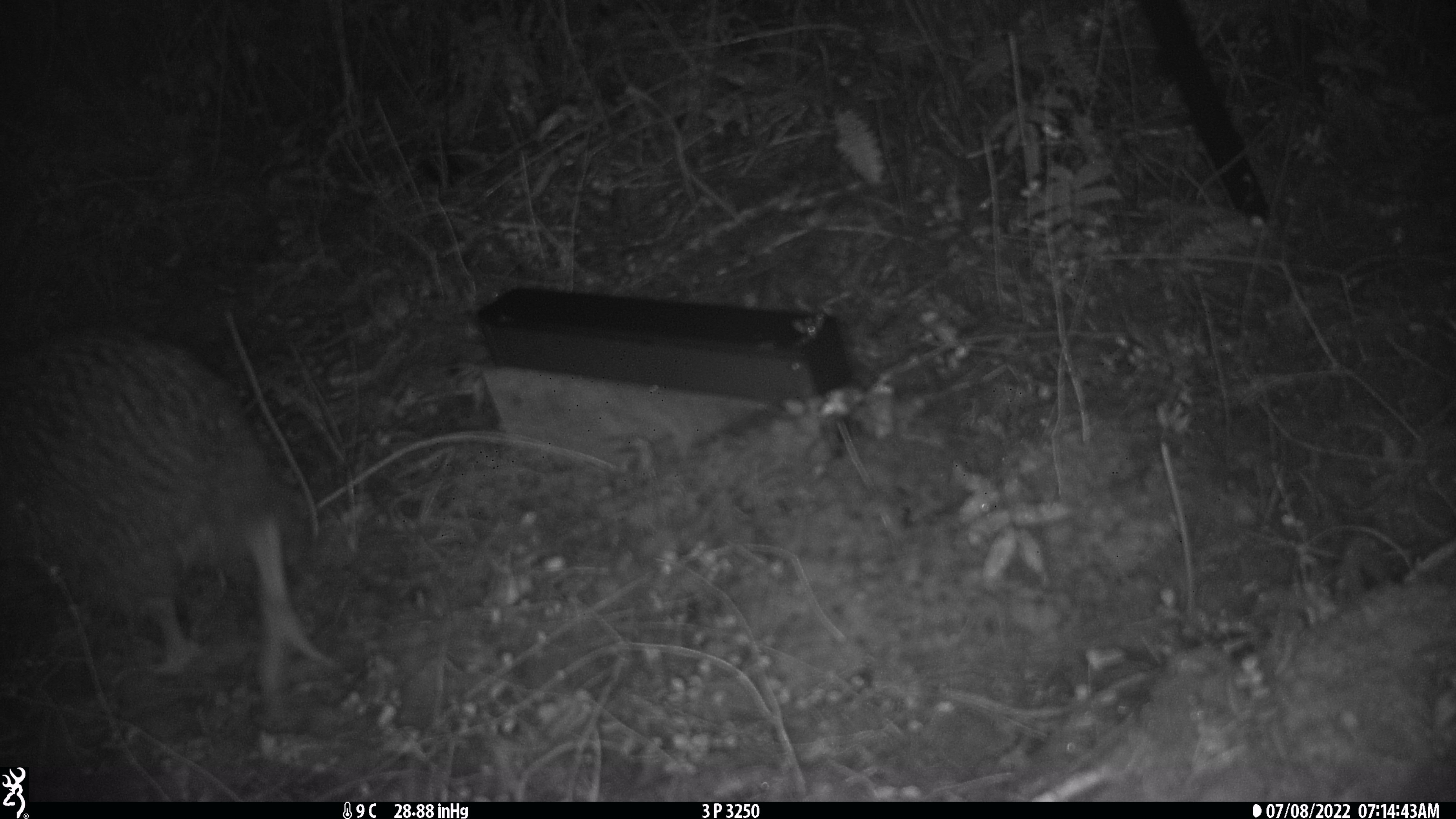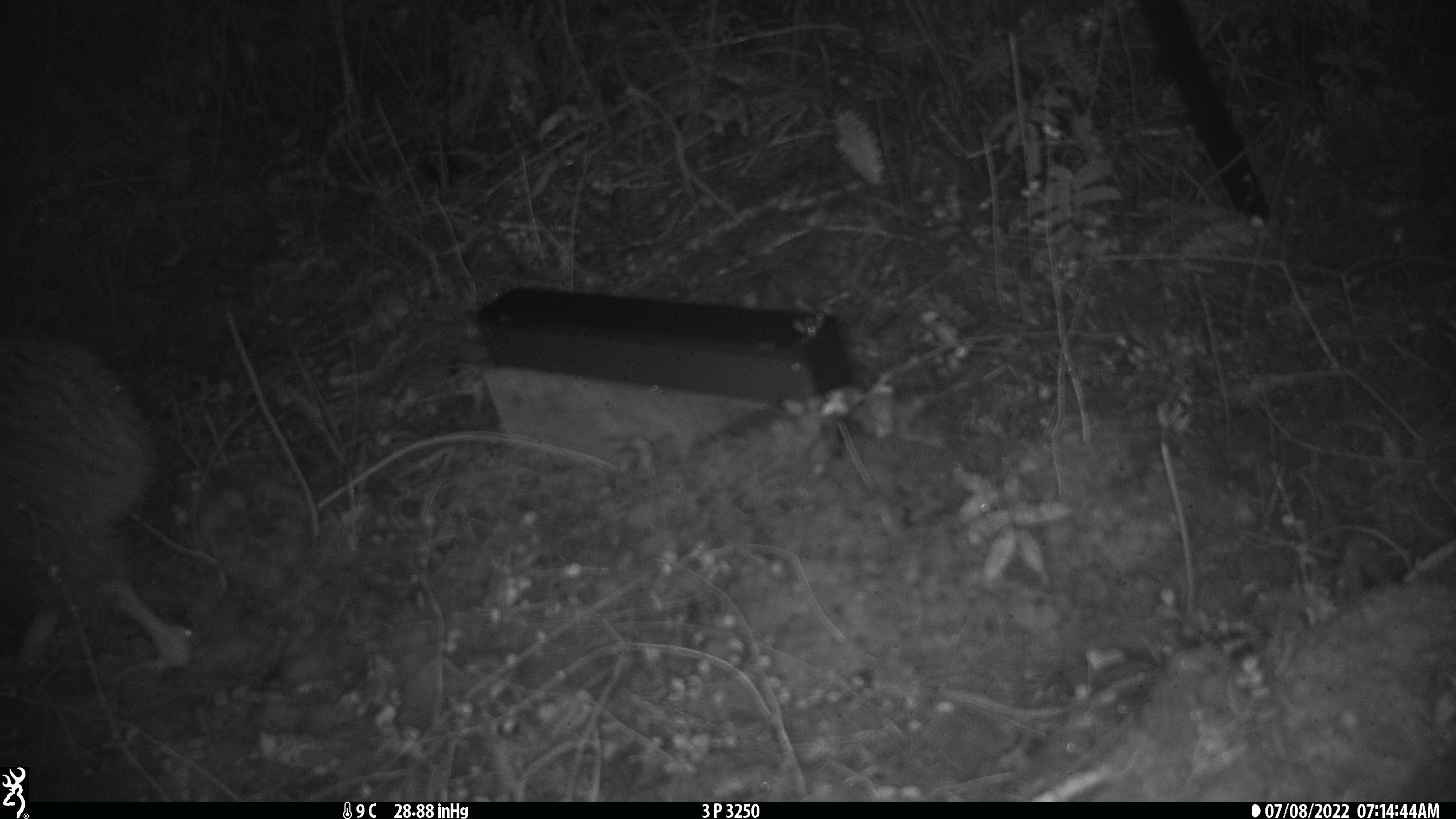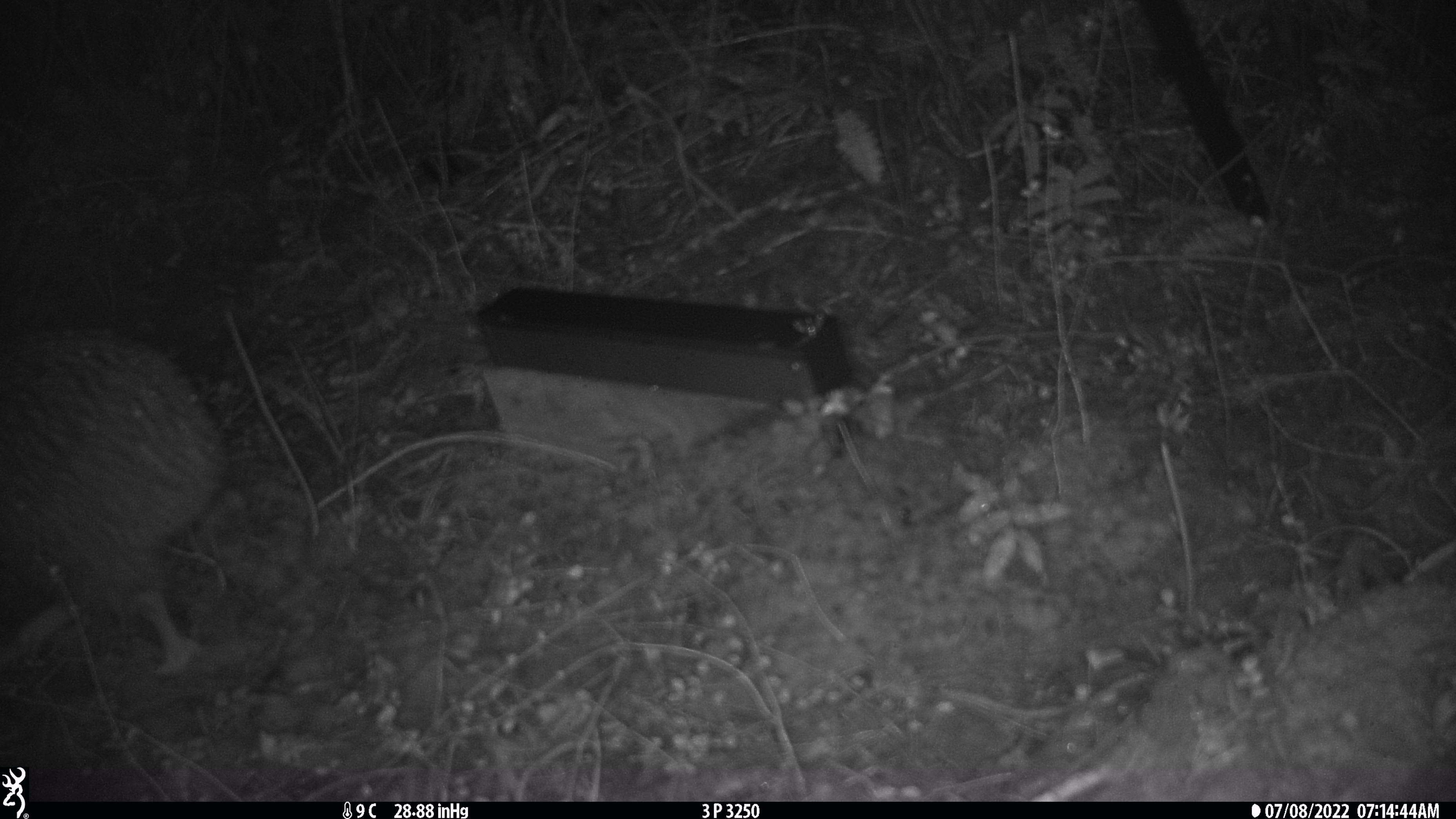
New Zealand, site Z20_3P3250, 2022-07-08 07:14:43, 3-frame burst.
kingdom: Animalia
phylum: Chordata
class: Aves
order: Apterygiformes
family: Apterygidae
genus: Apteryx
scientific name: Apteryx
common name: kiwi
Kiwi (Apteryx).